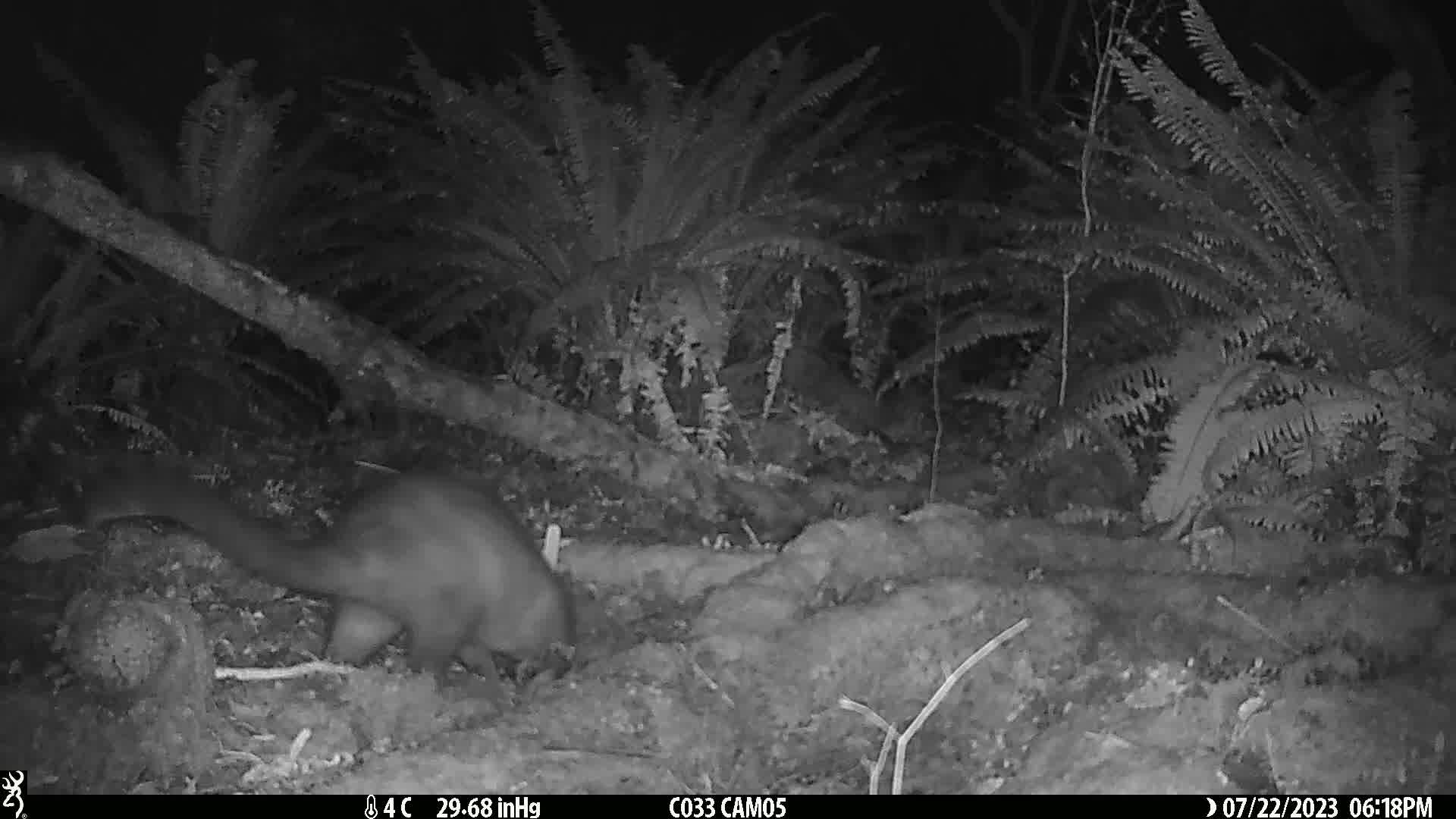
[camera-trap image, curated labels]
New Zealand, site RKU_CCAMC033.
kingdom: Animalia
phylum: Chordata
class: Mammalia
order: Diprotodontia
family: Phalangeridae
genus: Trichosurus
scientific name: Trichosurus vulpecula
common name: common brushtail possum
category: possum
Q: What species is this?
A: Possum (common brushtail possum) (Trichosurus vulpecula).